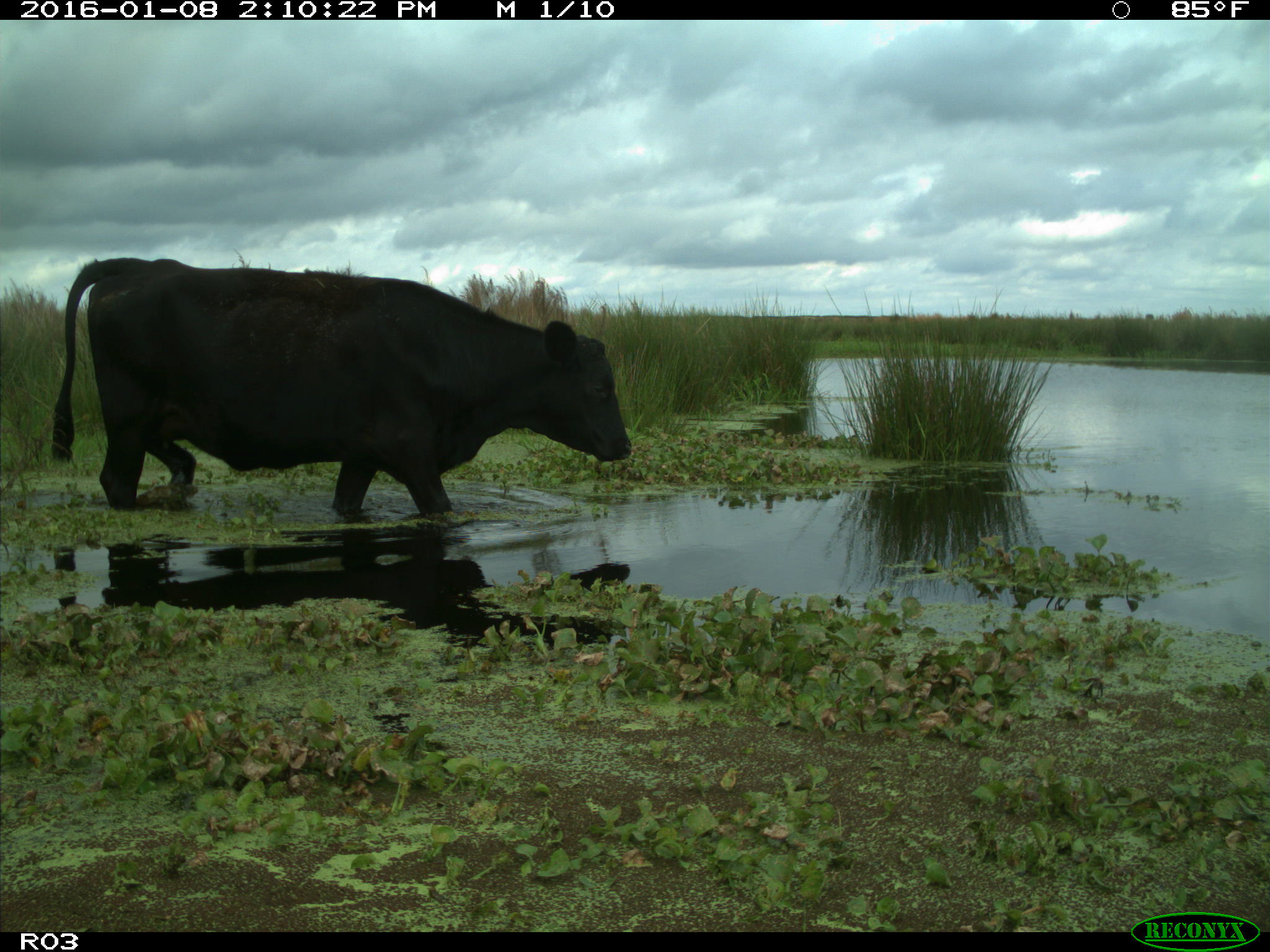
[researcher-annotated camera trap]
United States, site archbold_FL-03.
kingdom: Animalia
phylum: Chordata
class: Mammalia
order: Artiodactyla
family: Bovidae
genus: Bos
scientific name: Bos taurus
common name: domestic cow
Bos taurus (domestic cow).